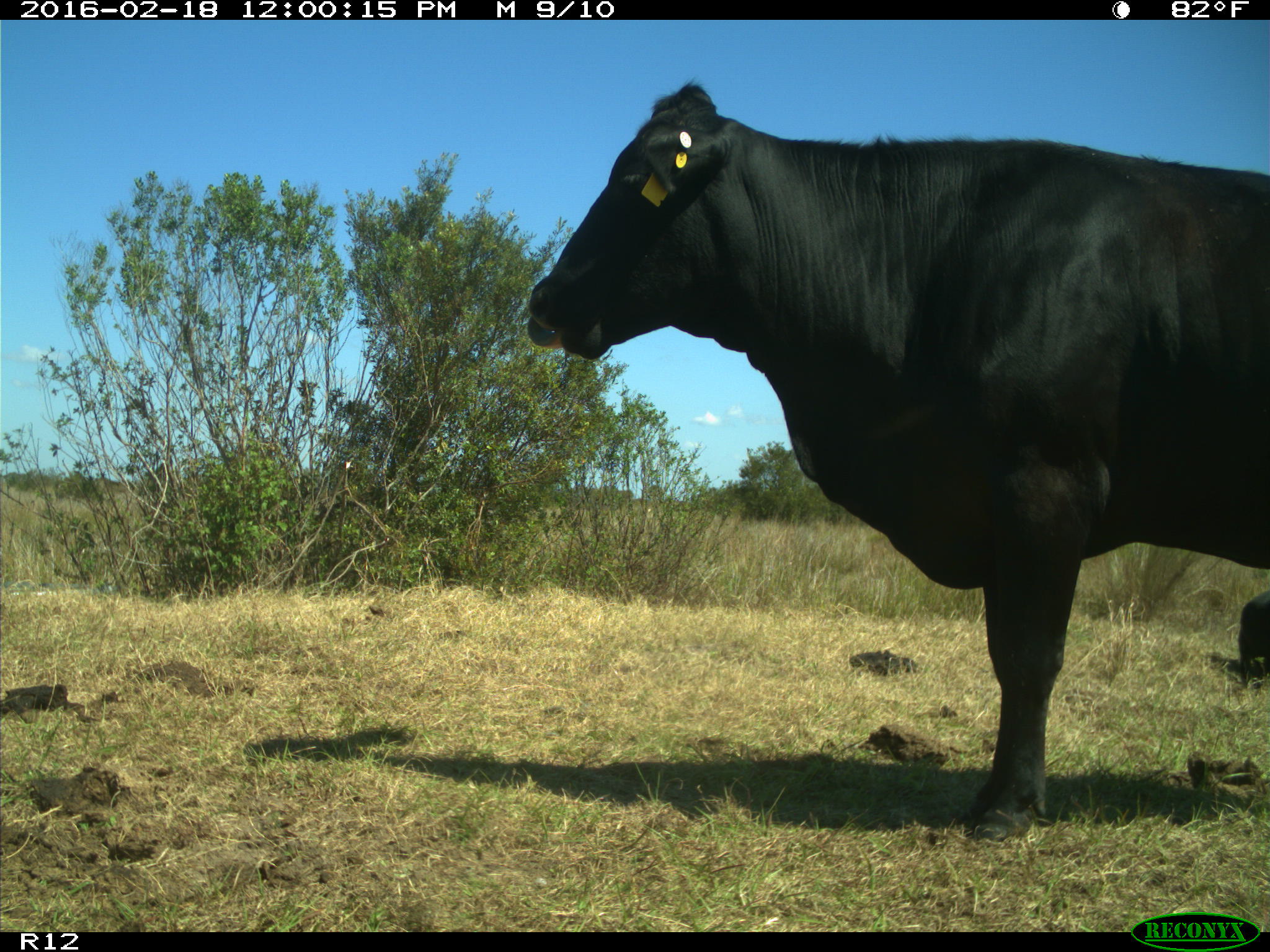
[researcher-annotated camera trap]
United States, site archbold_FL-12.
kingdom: Animalia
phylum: Chordata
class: Mammalia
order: Artiodactyla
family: Bovidae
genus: Bos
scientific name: Bos taurus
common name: domestic cow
Bos taurus (domestic cow).